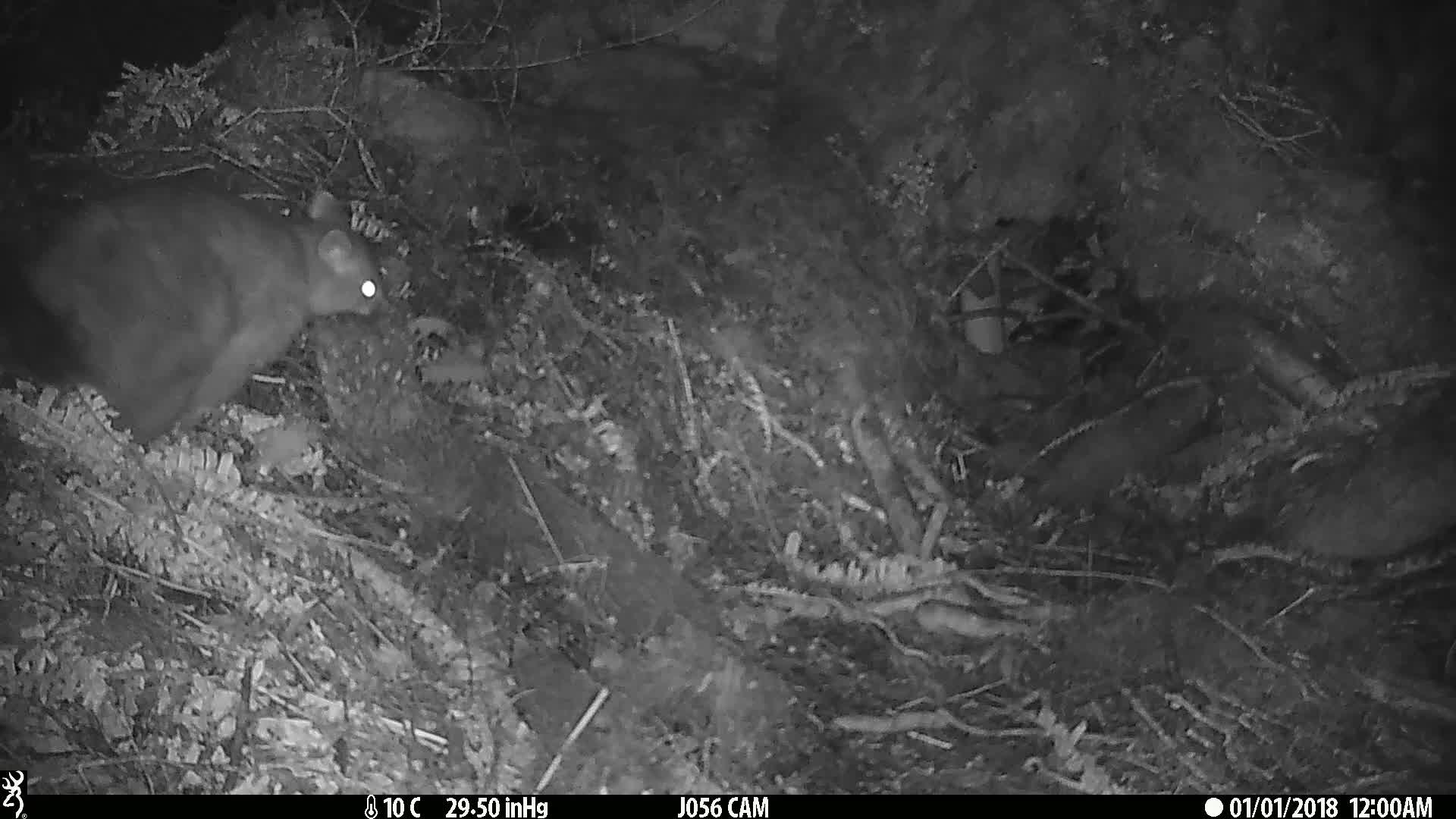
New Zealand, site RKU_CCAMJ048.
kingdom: Animalia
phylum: Chordata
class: Mammalia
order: Diprotodontia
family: Phalangeridae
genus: Trichosurus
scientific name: Trichosurus vulpecula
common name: common brushtail possum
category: possum